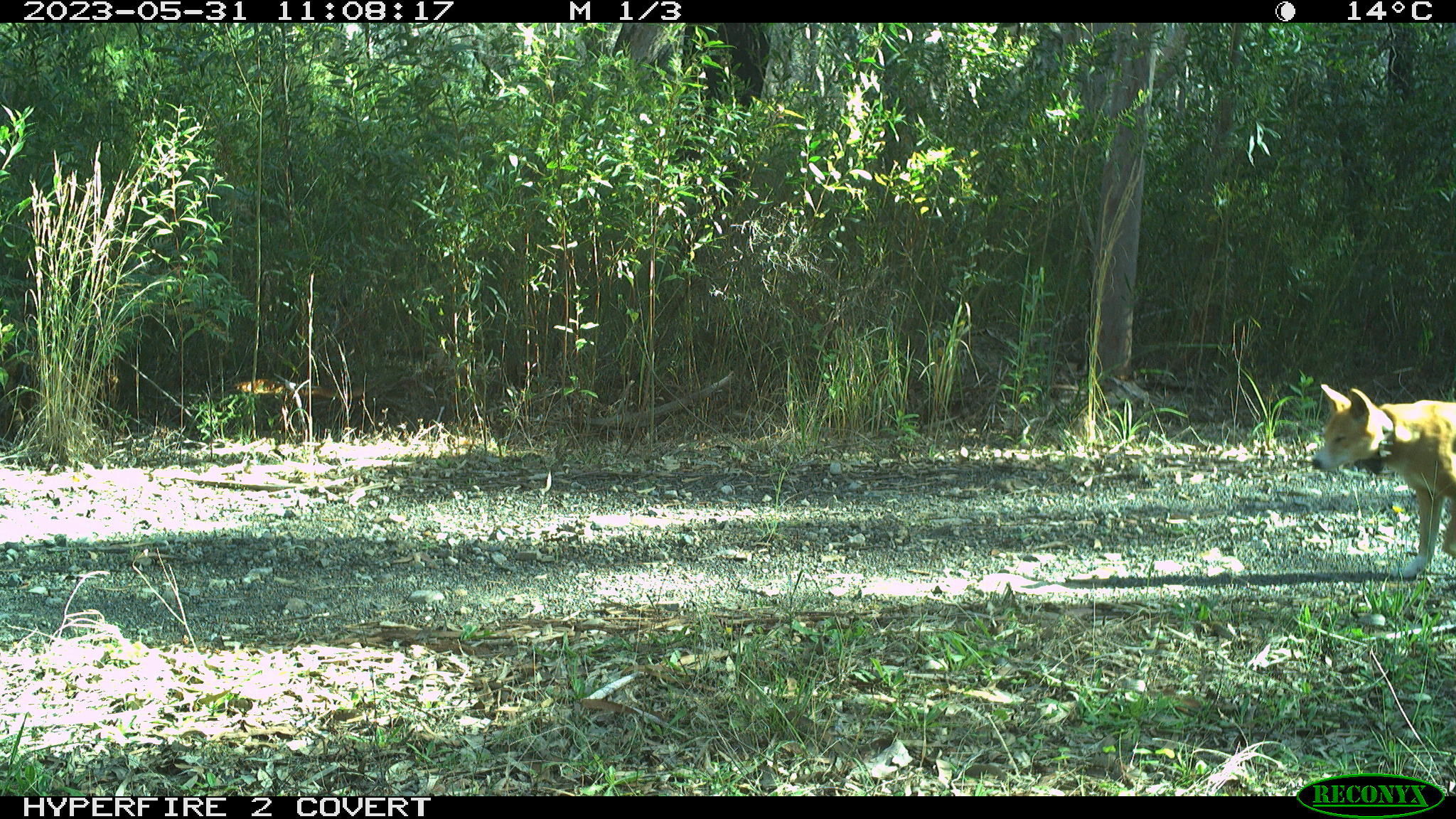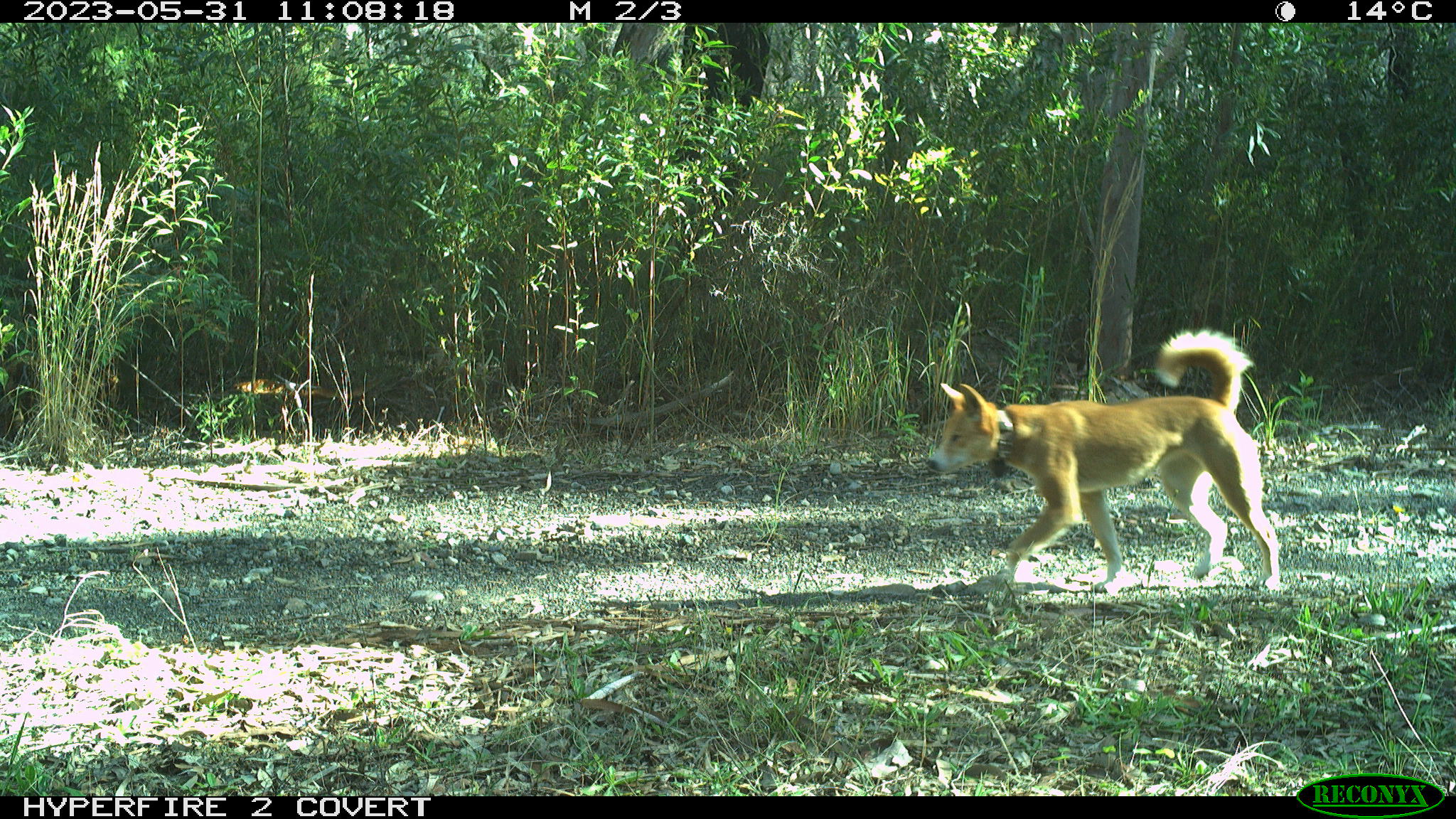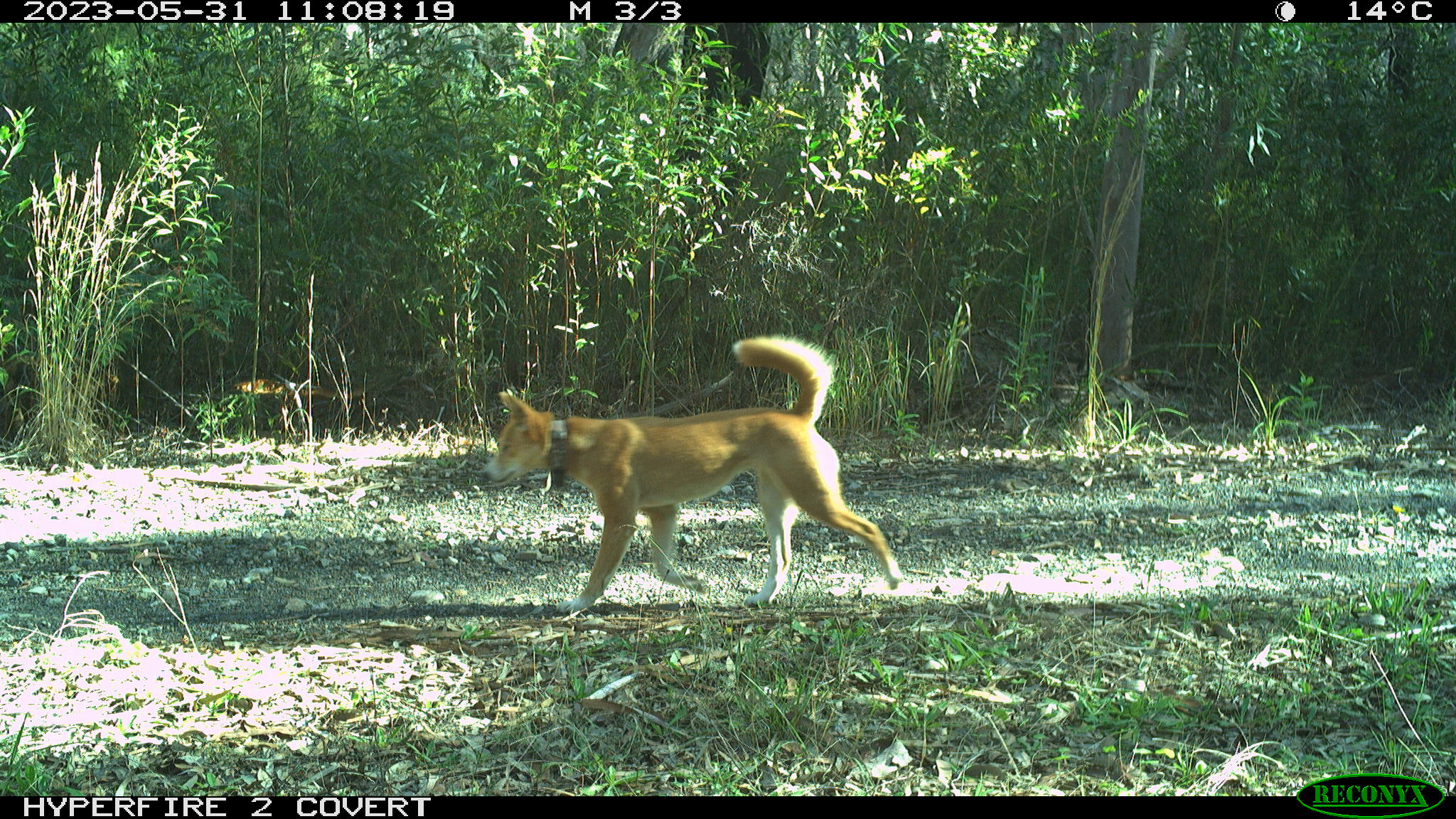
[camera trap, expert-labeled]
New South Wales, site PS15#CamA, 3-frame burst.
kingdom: Animalia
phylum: Chordata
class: Mammalia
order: Carnivora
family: Canidae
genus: Canis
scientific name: Canis familiaris dingo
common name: dingo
Dingo (Canis familiaris dingo).